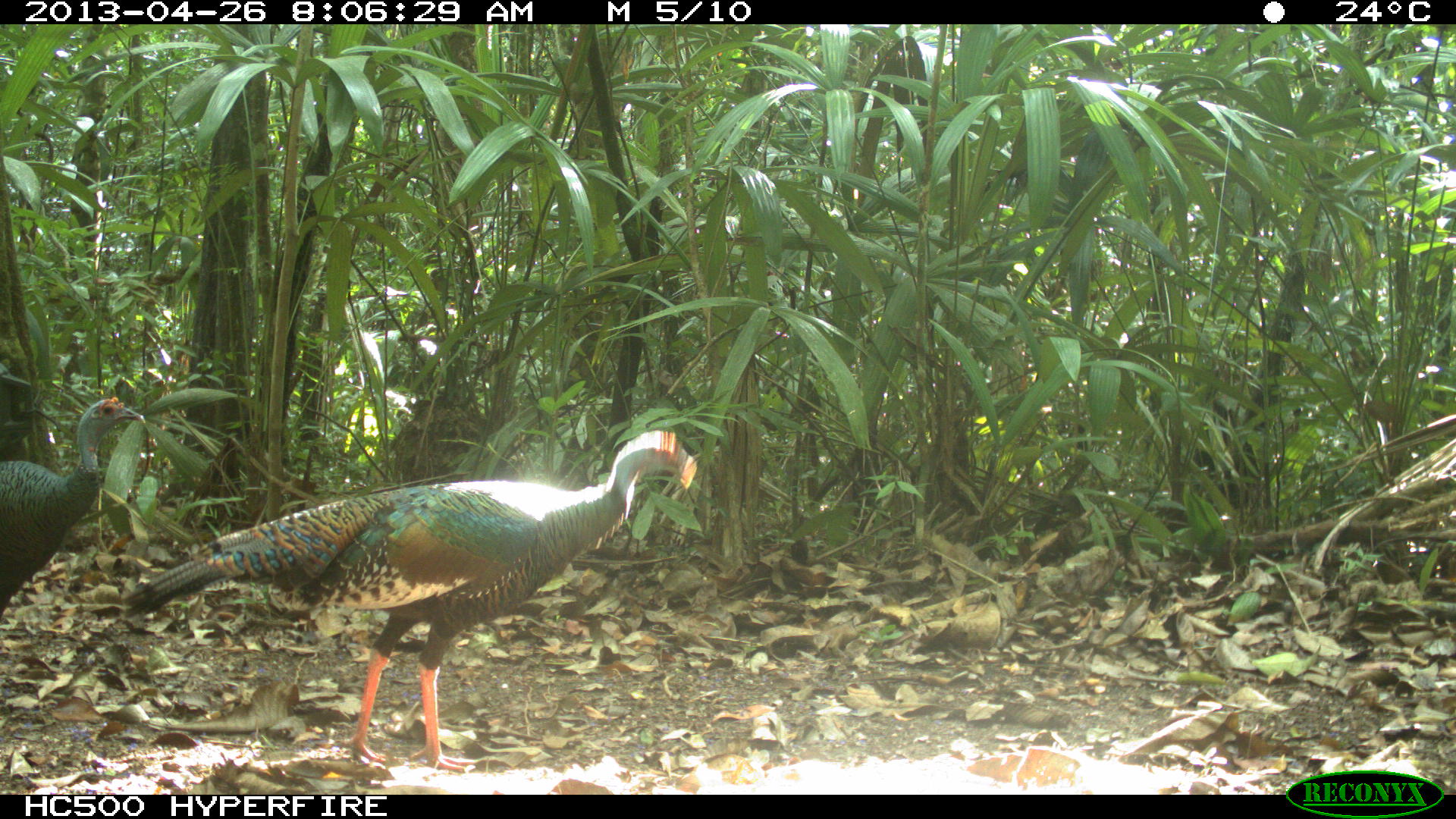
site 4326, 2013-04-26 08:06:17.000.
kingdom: Animalia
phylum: Chordata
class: Aves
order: Galliformes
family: Phasianidae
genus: Meleagris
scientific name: Meleagris ocellata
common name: ocellated turkey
Meleagris ocellata (ocellated turkey), count 4.